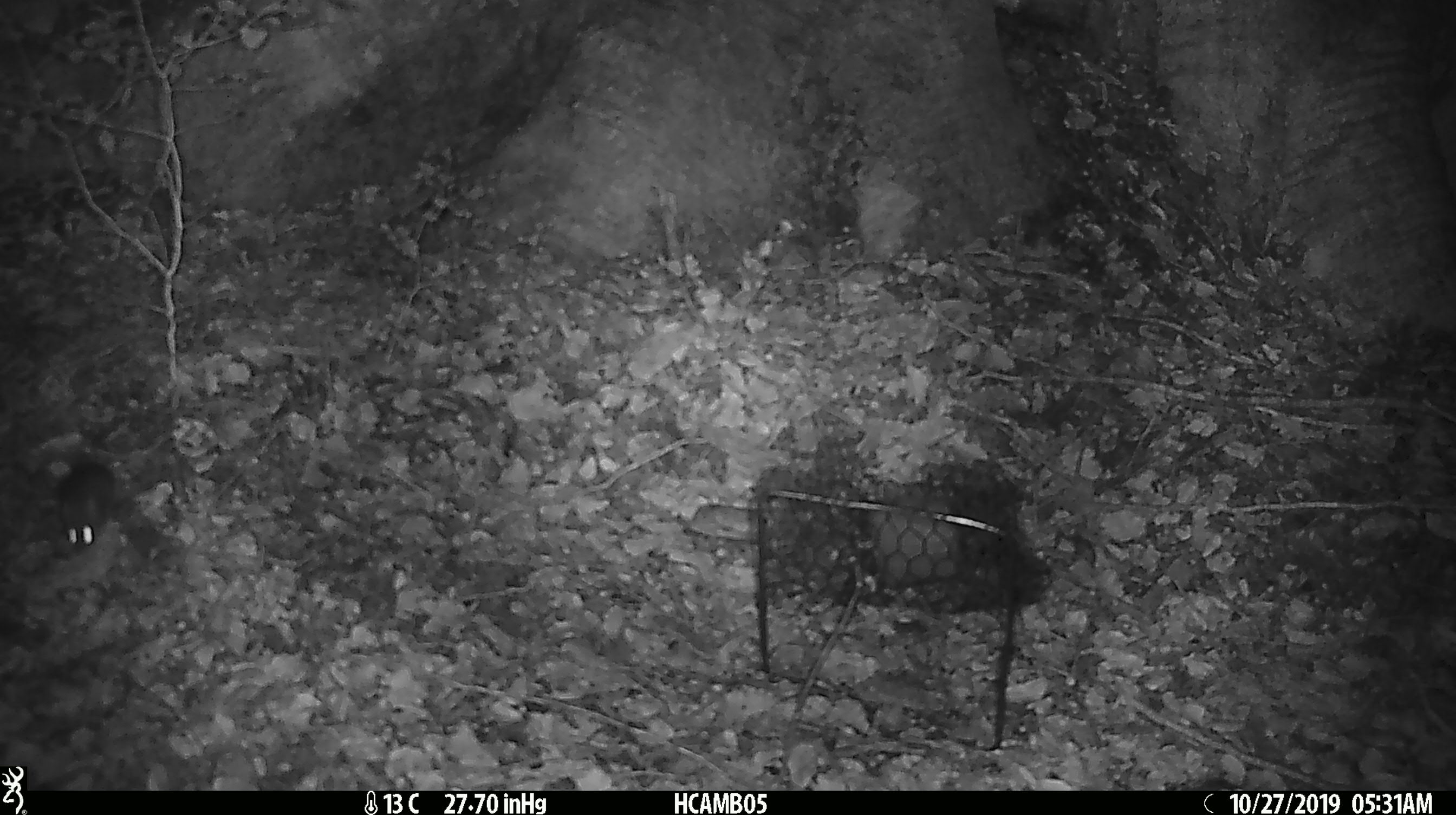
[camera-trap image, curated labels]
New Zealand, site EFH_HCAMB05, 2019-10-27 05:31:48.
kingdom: Animalia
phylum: Chordata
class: Mammalia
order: Rodentia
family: Muridae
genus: Mus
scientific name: Mus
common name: mouse